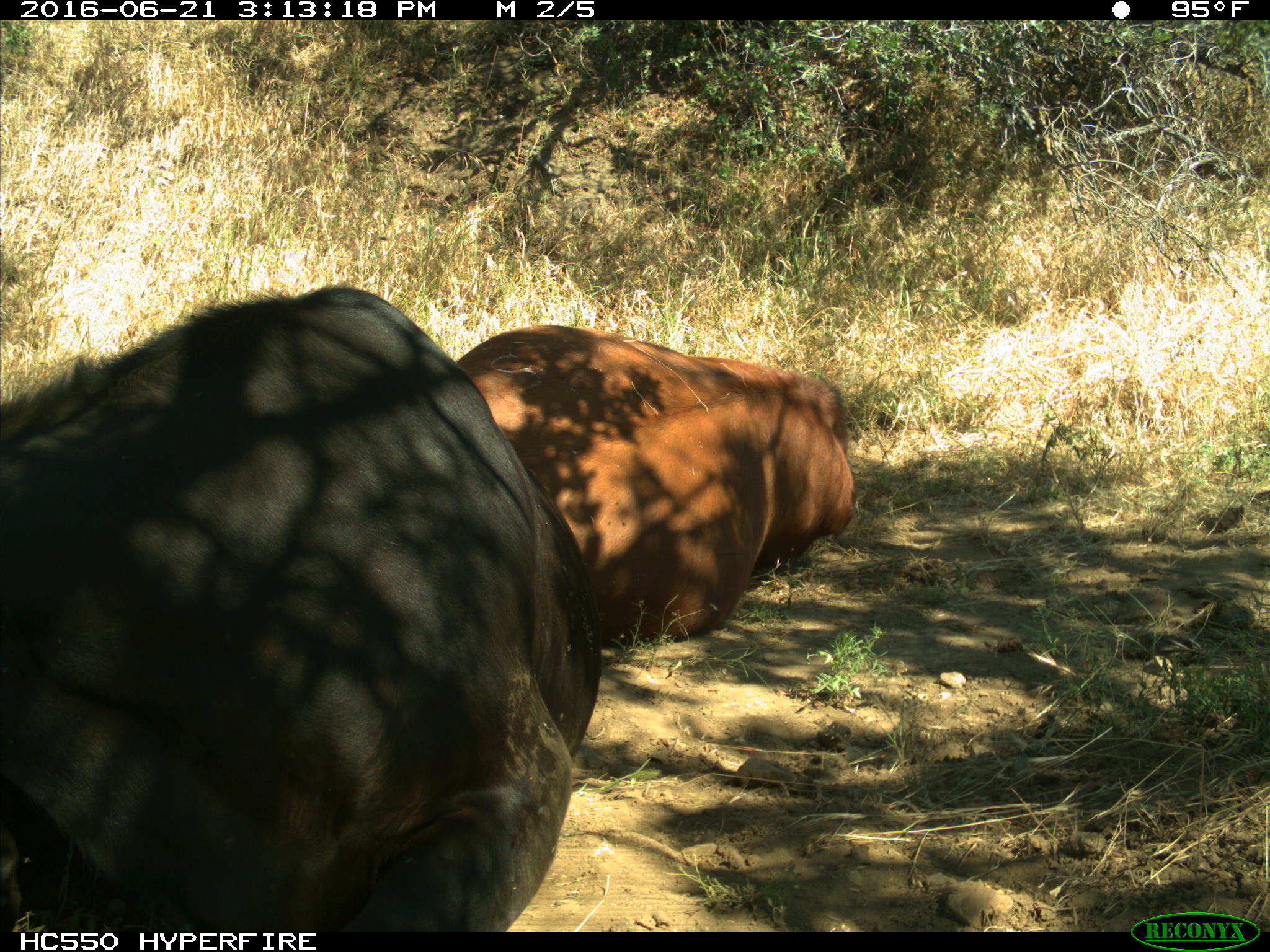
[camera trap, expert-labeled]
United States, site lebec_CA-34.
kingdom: Animalia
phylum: Chordata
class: Mammalia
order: Artiodactyla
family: Bovidae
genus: Bos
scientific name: Bos taurus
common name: domestic cow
Bos taurus (domestic cow).